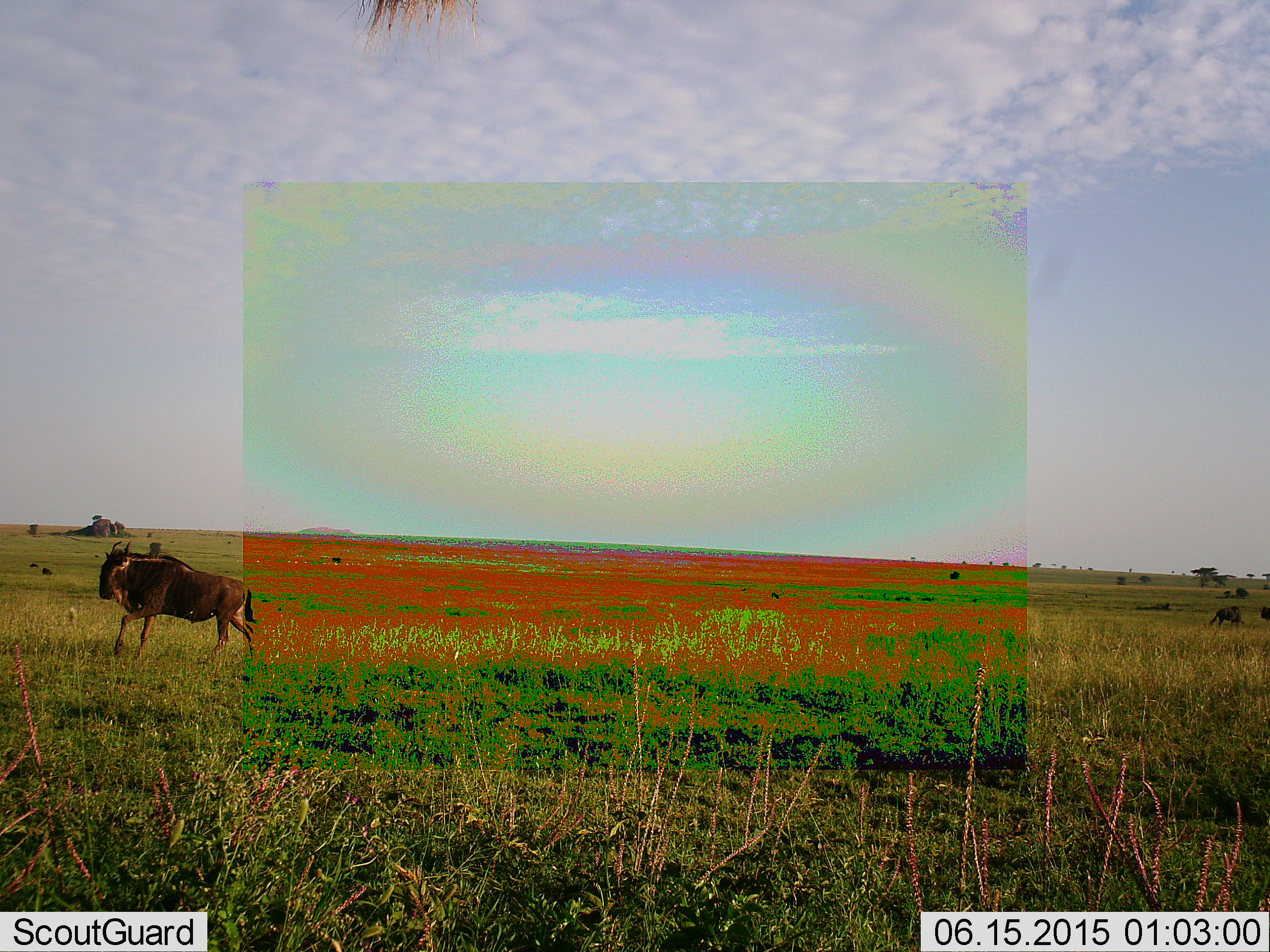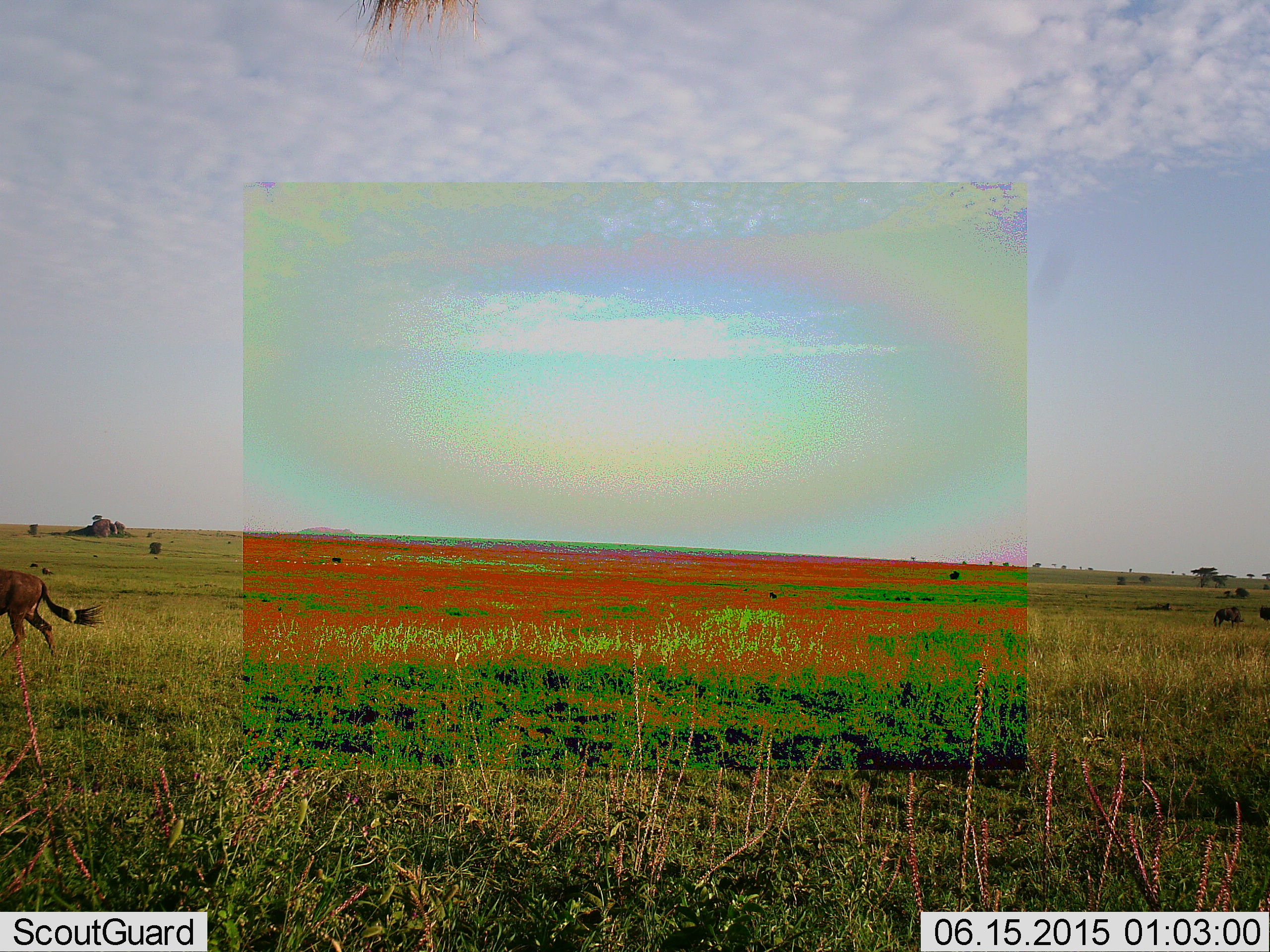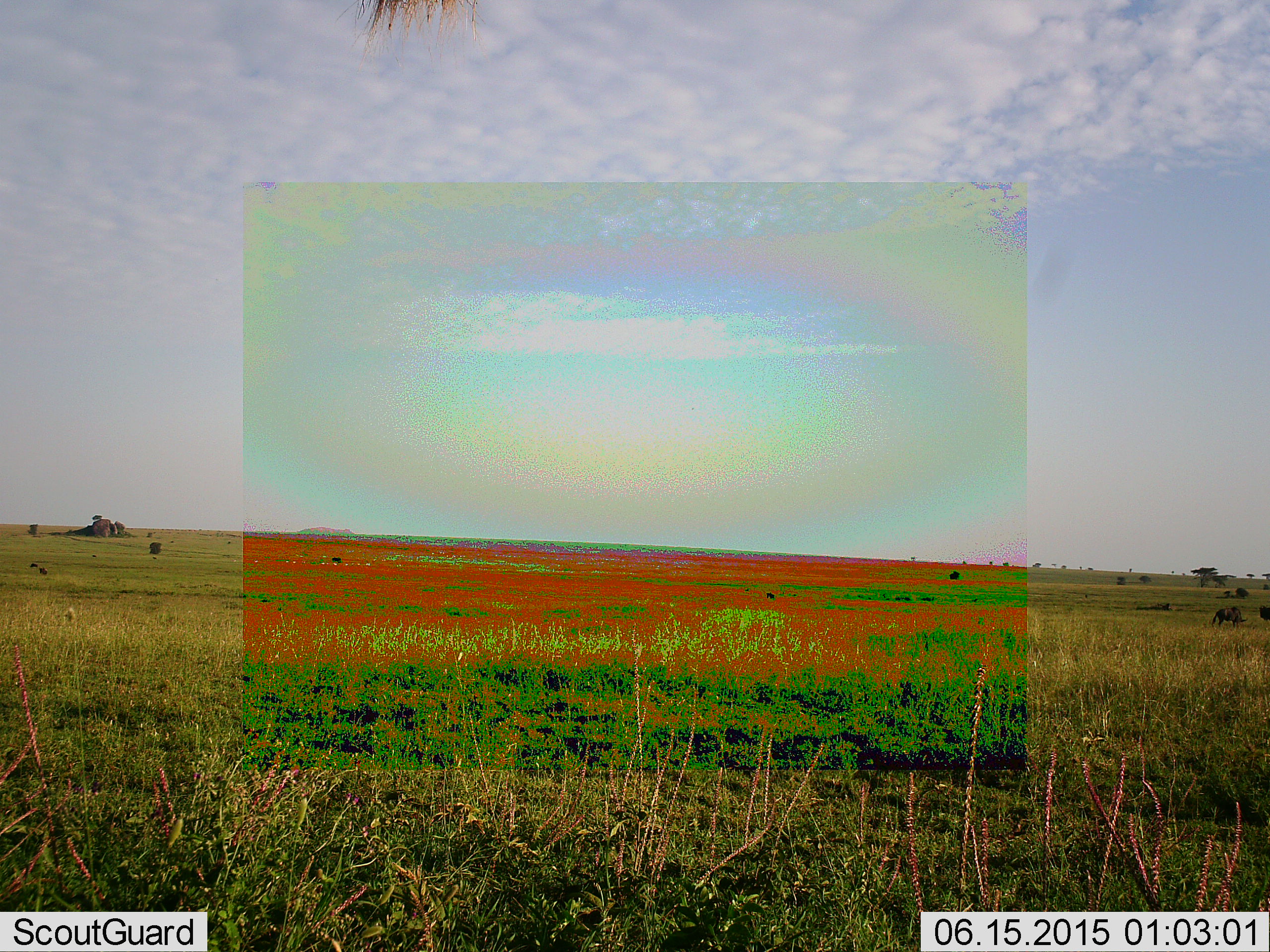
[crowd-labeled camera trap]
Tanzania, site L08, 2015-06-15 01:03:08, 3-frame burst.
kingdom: Animalia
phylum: Chordata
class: Mammalia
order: Artiodactyla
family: Bovidae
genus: Connochaetes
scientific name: Connochaetes taurinus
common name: blue wildebeest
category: wildebeest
Wildebeest (blue wildebeest) (Connochaetes taurinus), count 3. Behavior (volunteer vote fractions): standing 60%, resting 0%, moving 100%, interacting 0%. Young present (vote fraction): 0%. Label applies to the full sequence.